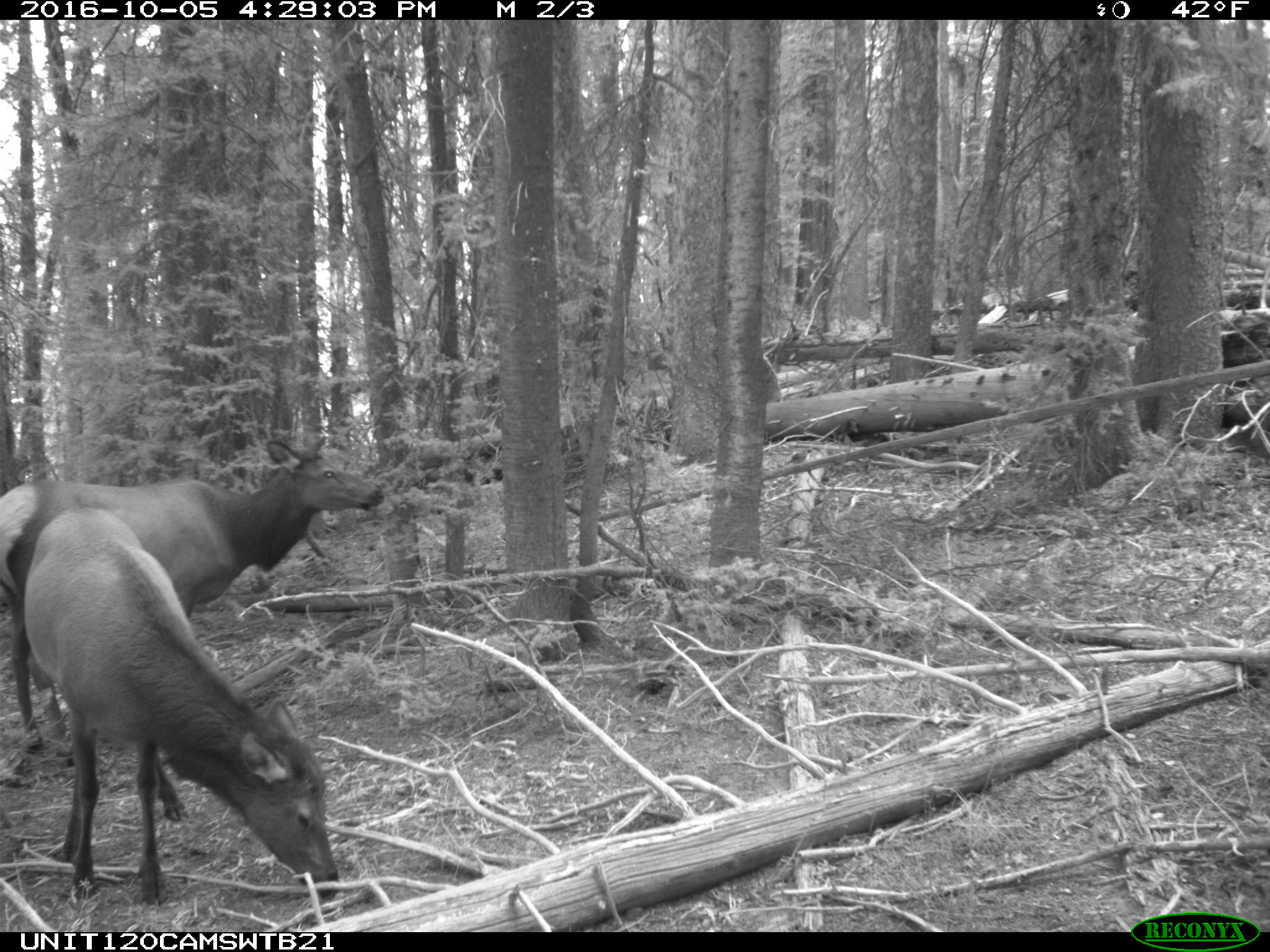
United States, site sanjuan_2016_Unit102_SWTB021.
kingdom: Animalia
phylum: Chordata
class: Mammalia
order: Artiodactyla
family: Cervidae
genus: Cervus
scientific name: Cervus elaphus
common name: red deer